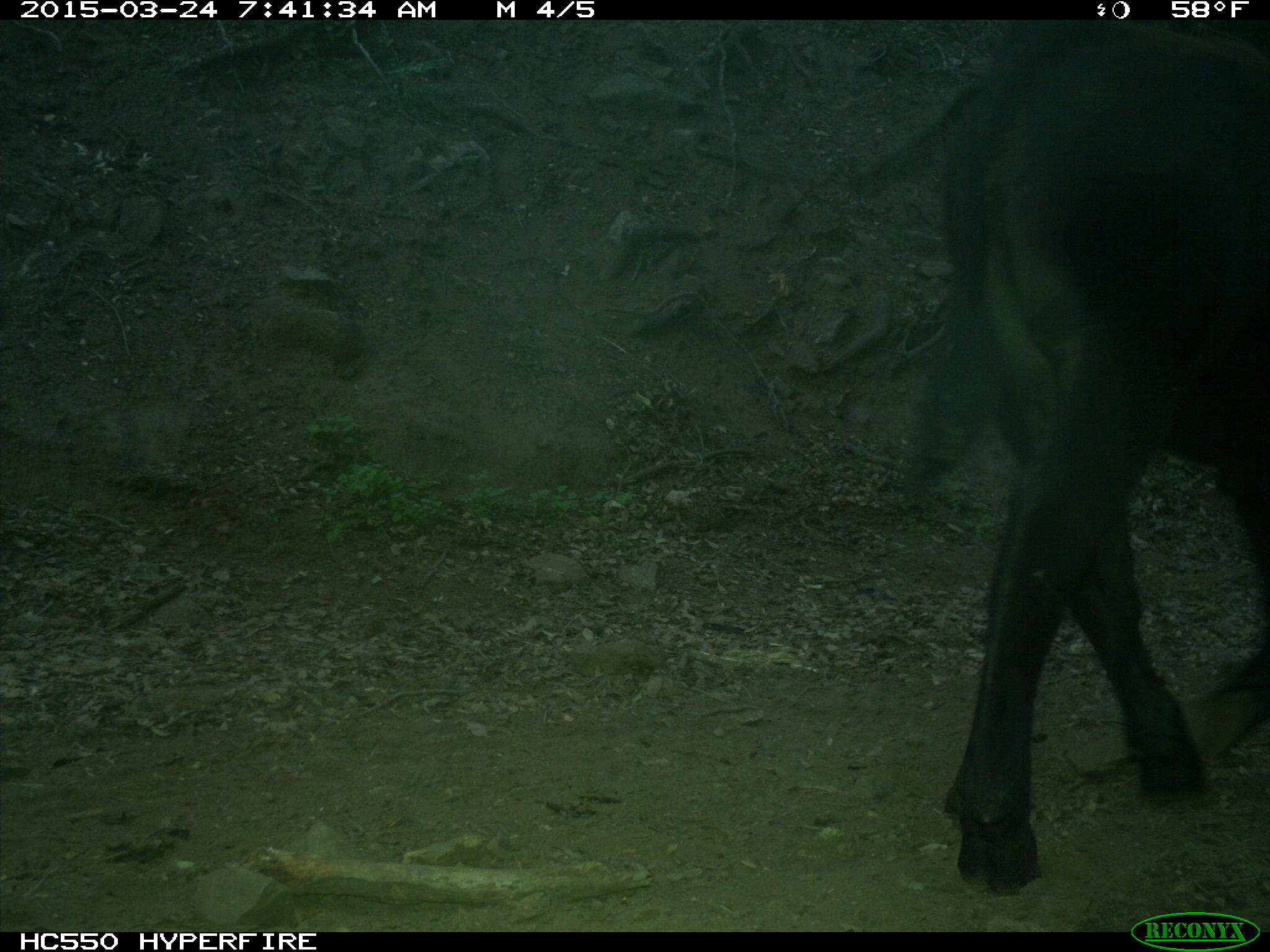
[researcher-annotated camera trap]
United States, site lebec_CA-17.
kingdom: Animalia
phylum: Chordata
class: Mammalia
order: Artiodactyla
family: Bovidae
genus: Bos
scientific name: Bos taurus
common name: domestic cow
Bos taurus (domestic cow).